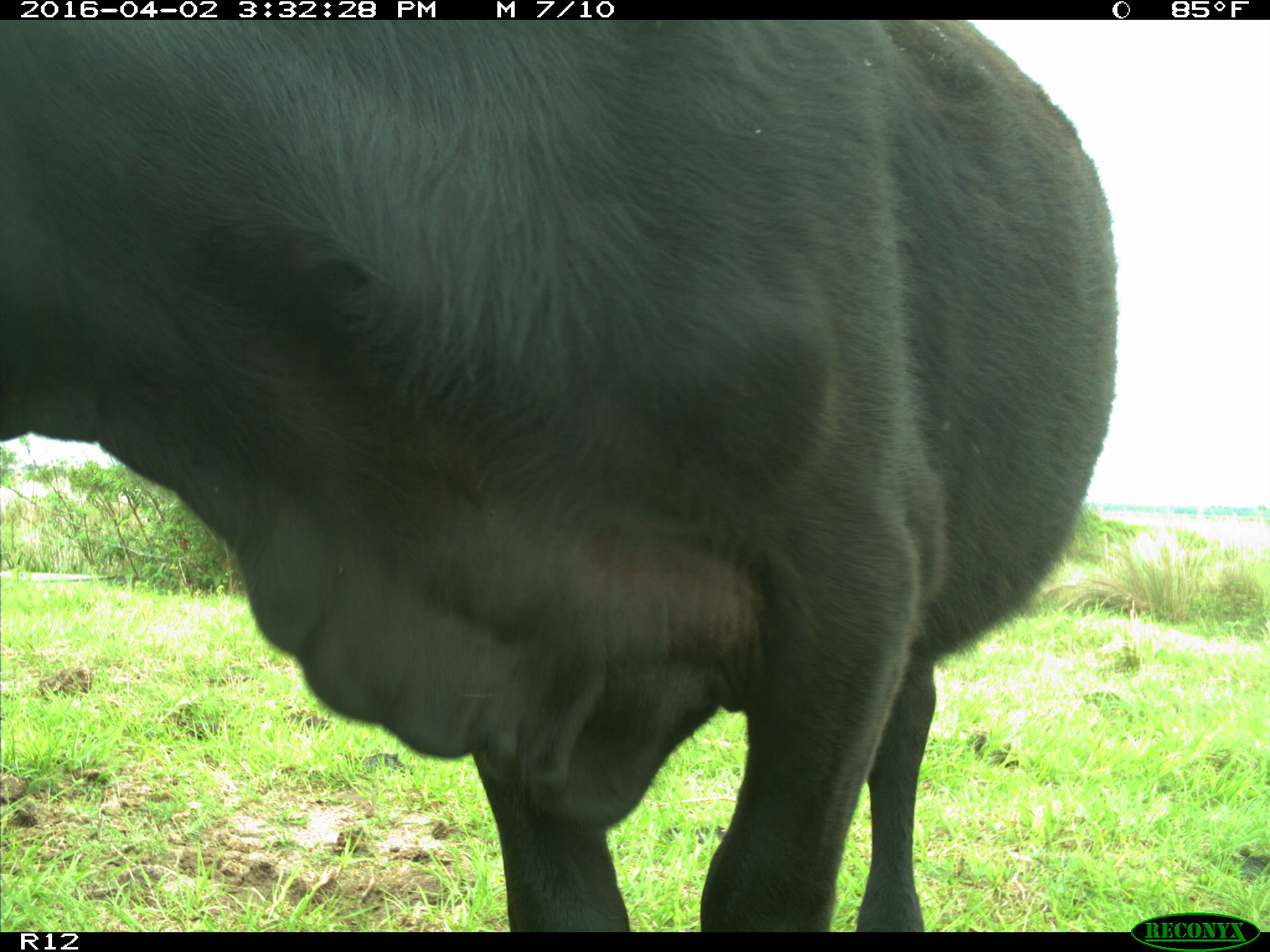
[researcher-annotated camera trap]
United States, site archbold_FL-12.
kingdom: Animalia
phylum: Chordata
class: Mammalia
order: Artiodactyla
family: Bovidae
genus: Bos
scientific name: Bos taurus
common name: domestic cow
Bos taurus (domestic cow).